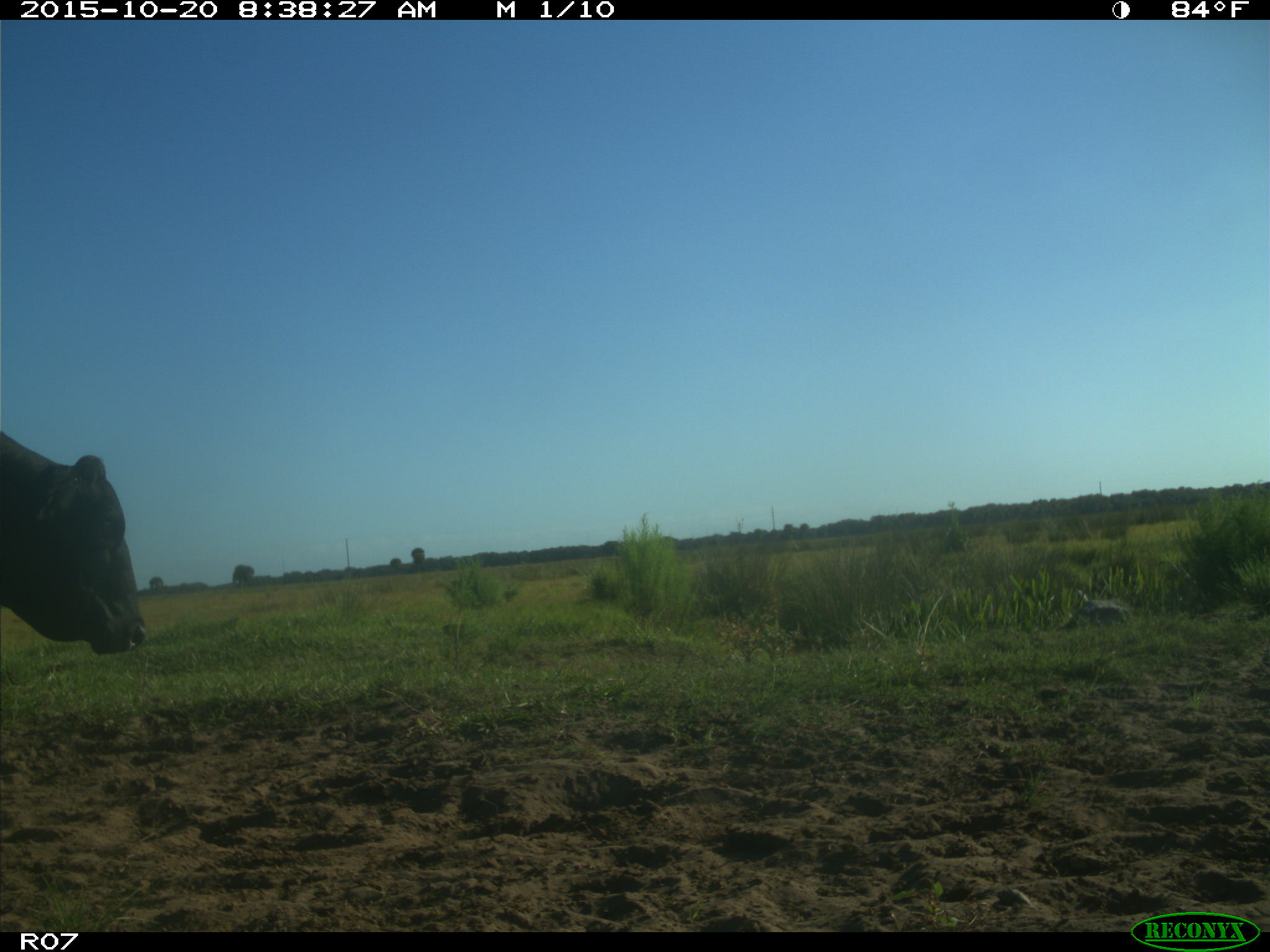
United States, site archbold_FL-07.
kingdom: Animalia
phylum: Chordata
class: Mammalia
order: Artiodactyla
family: Bovidae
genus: Bos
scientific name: Bos taurus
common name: domestic cow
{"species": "Bos taurus (domestic cow)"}